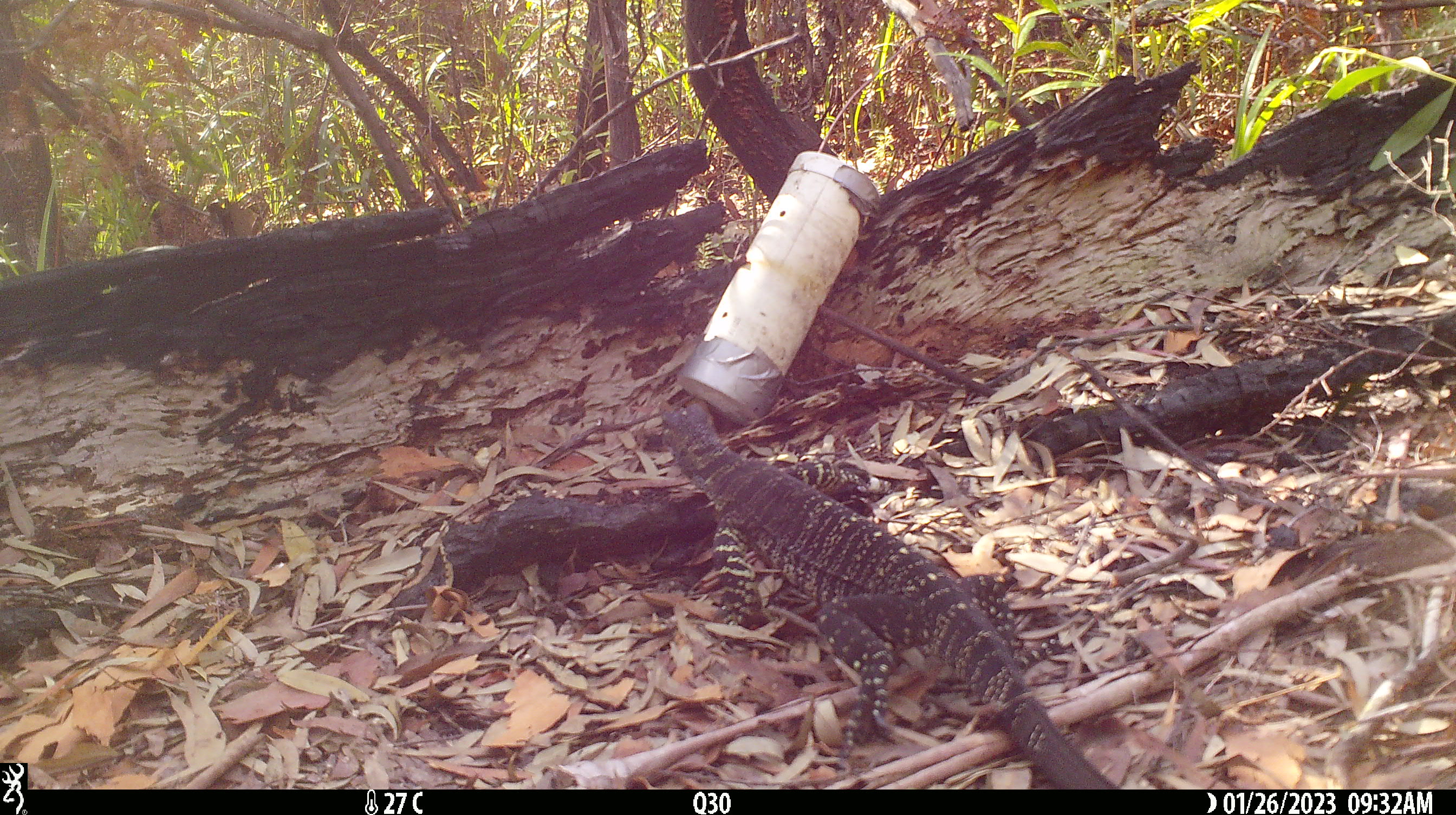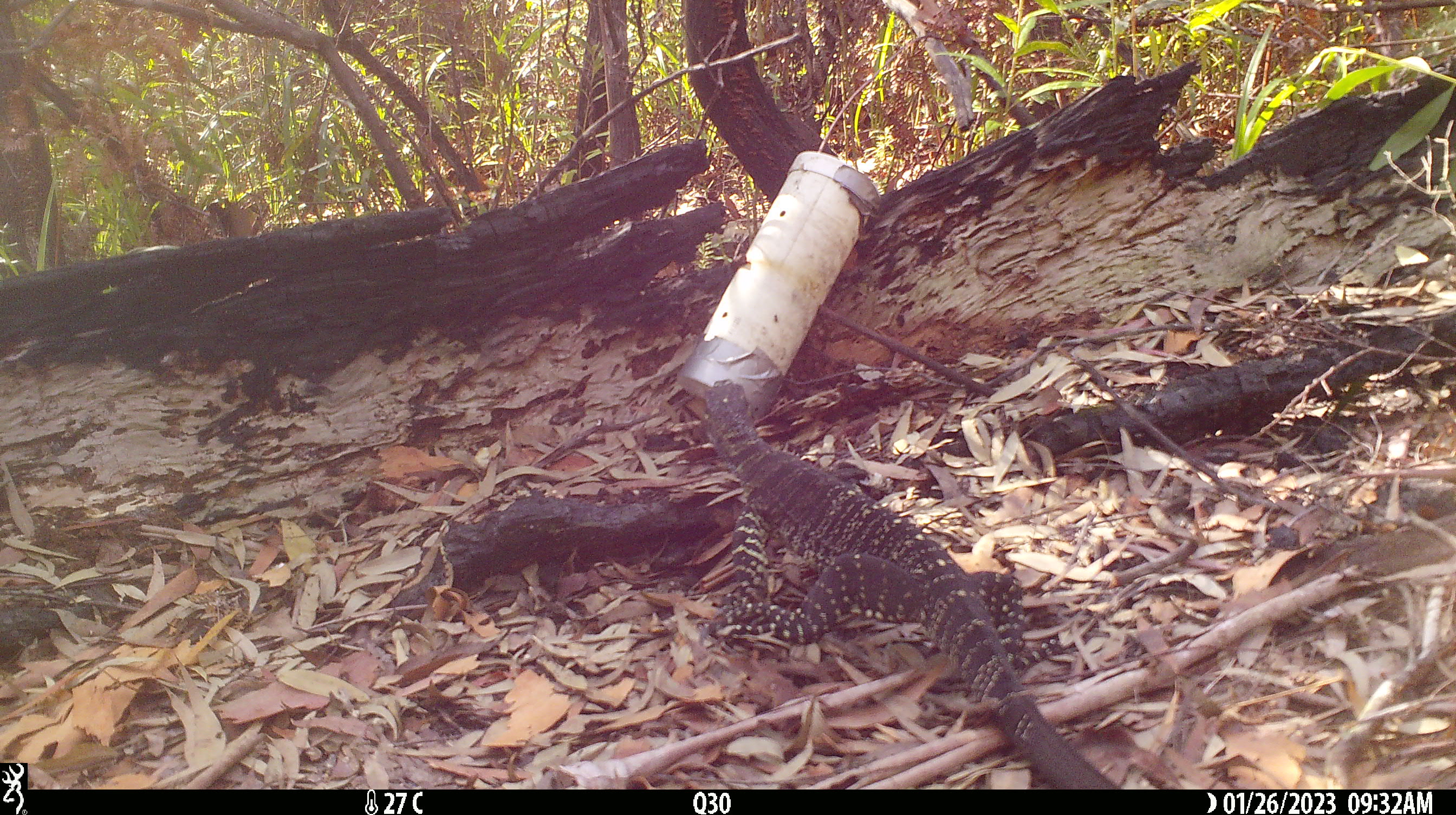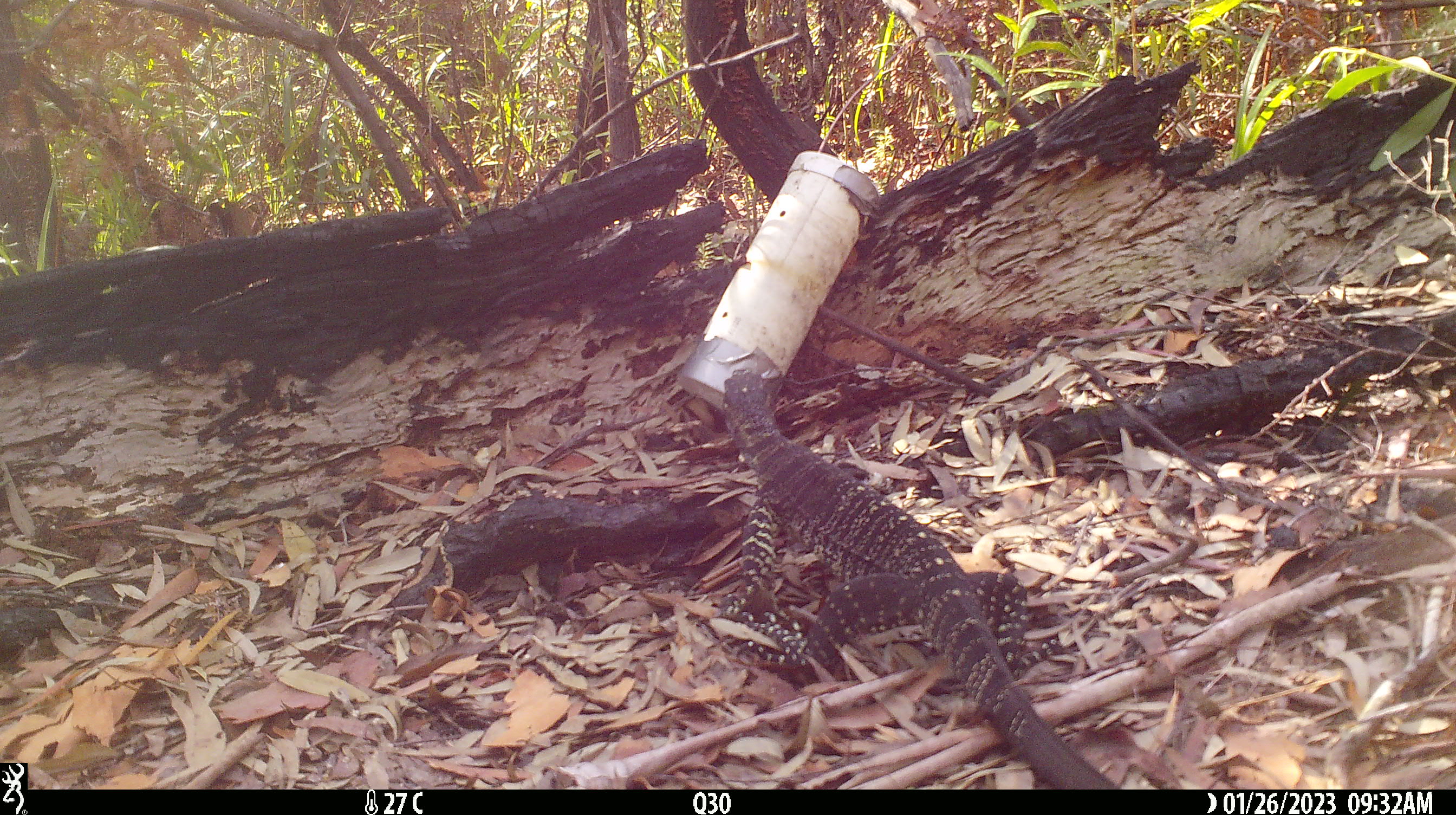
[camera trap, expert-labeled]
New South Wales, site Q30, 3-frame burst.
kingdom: Animalia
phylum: Chordata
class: Reptilia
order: Squamata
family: Varanidae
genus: Varanus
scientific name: Varanus varius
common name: lace monitor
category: goanna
Goanna (lace monitor) (Varanus varius).